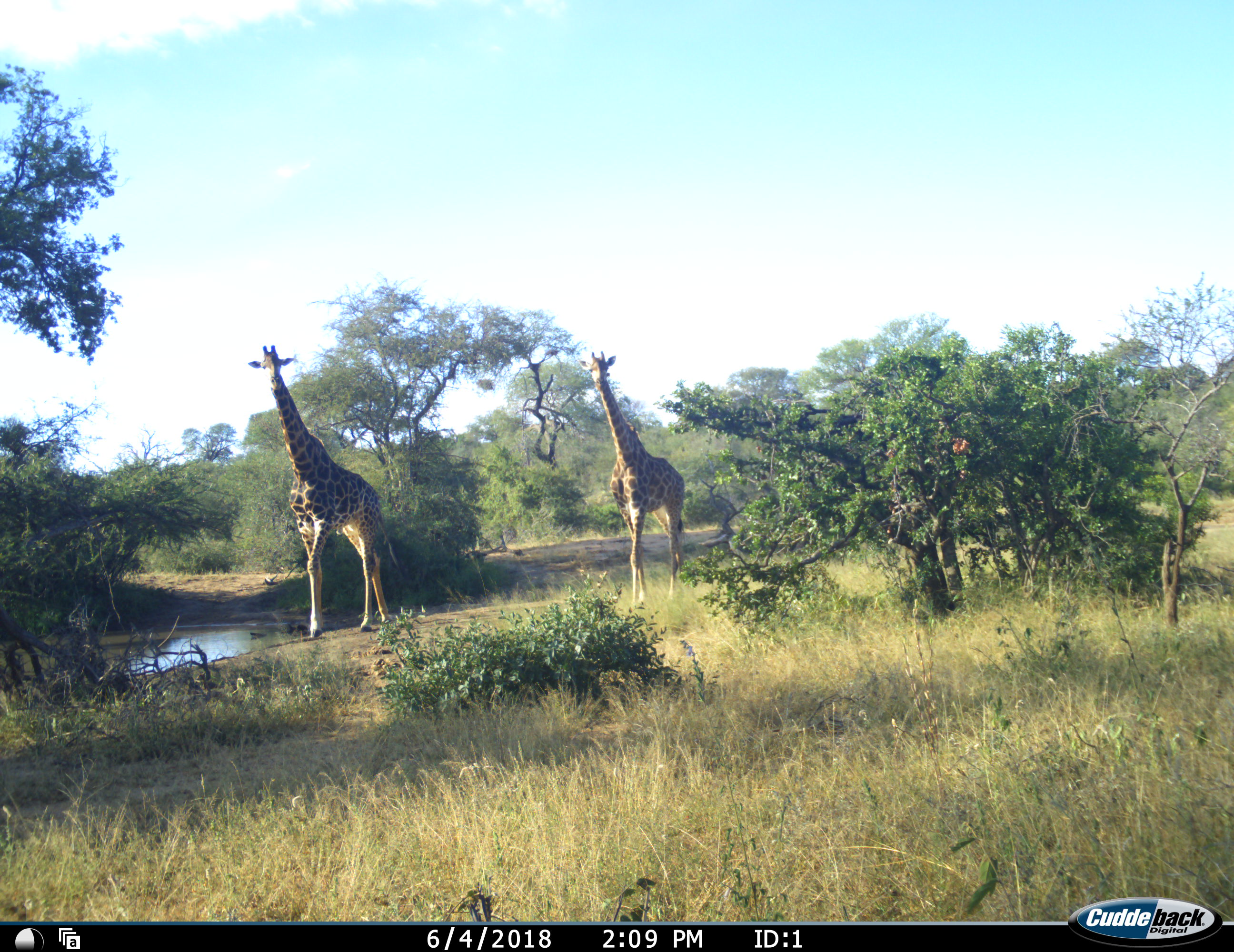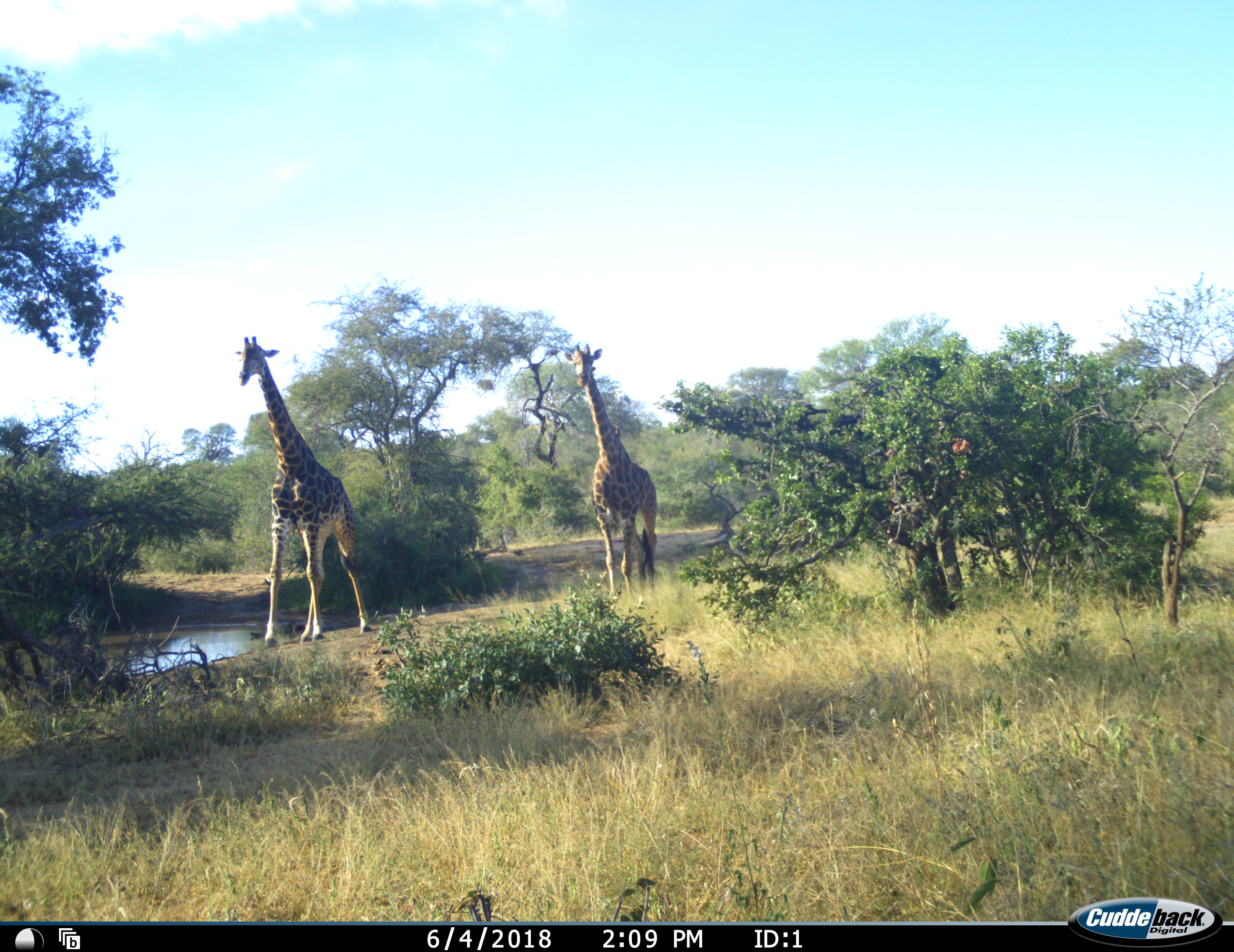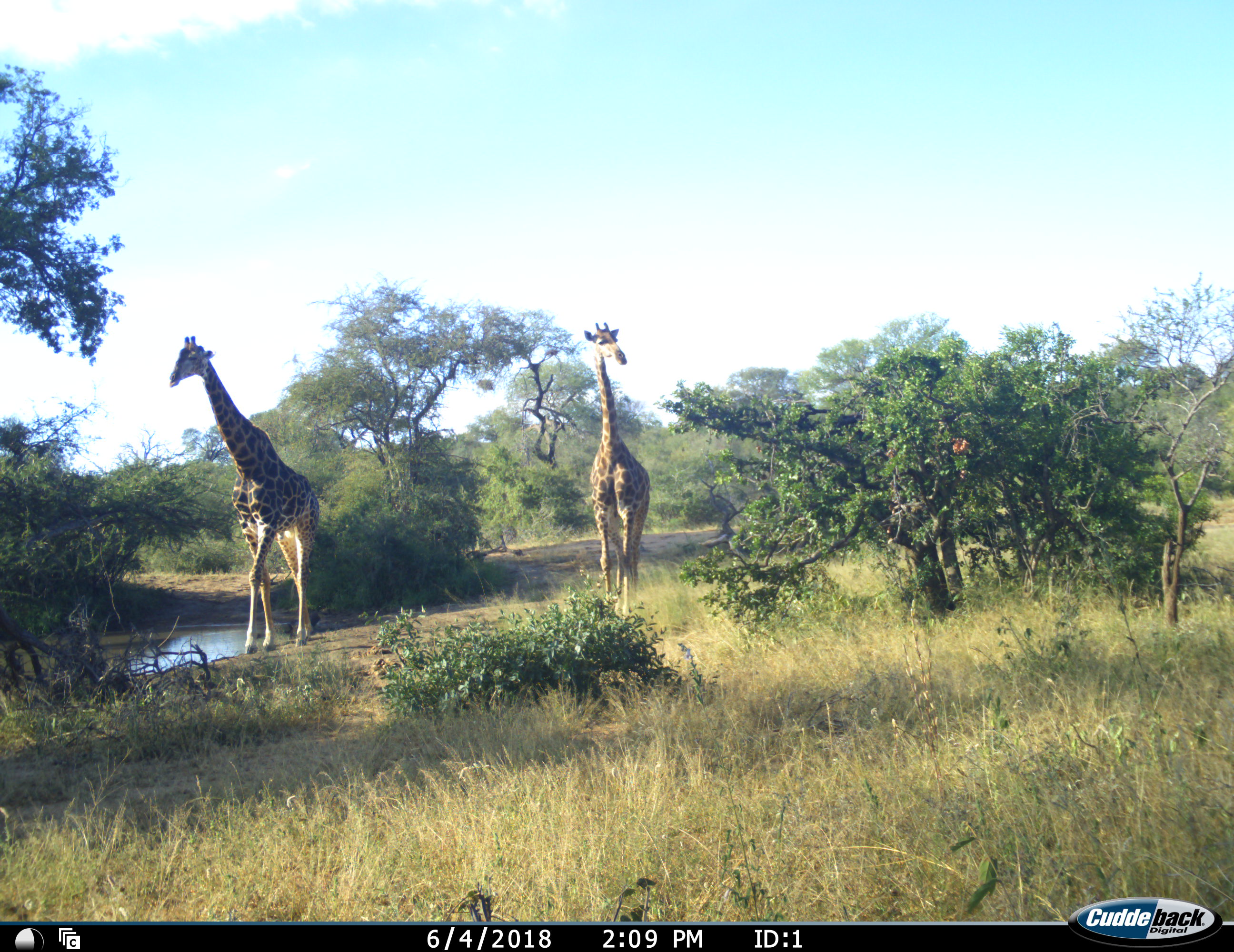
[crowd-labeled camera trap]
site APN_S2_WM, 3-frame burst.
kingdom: Animalia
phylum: Chordata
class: Mammalia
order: Artiodactyla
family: Giraffidae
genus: Giraffa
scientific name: Giraffa camelopardalis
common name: giraffe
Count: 2.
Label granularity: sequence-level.